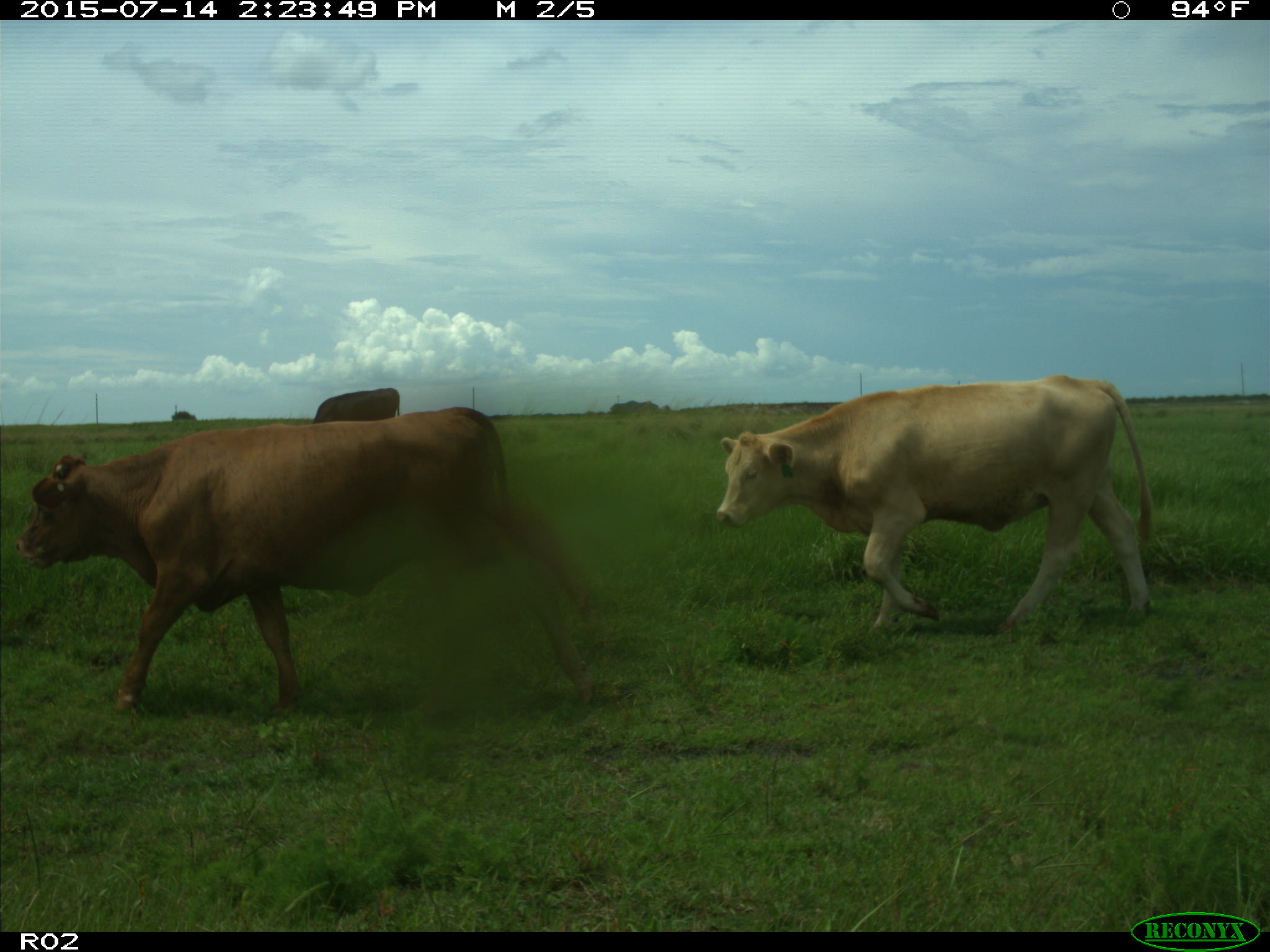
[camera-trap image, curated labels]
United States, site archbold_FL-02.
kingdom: Animalia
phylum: Chordata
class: Mammalia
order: Artiodactyla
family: Bovidae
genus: Bos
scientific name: Bos taurus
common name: domestic cow